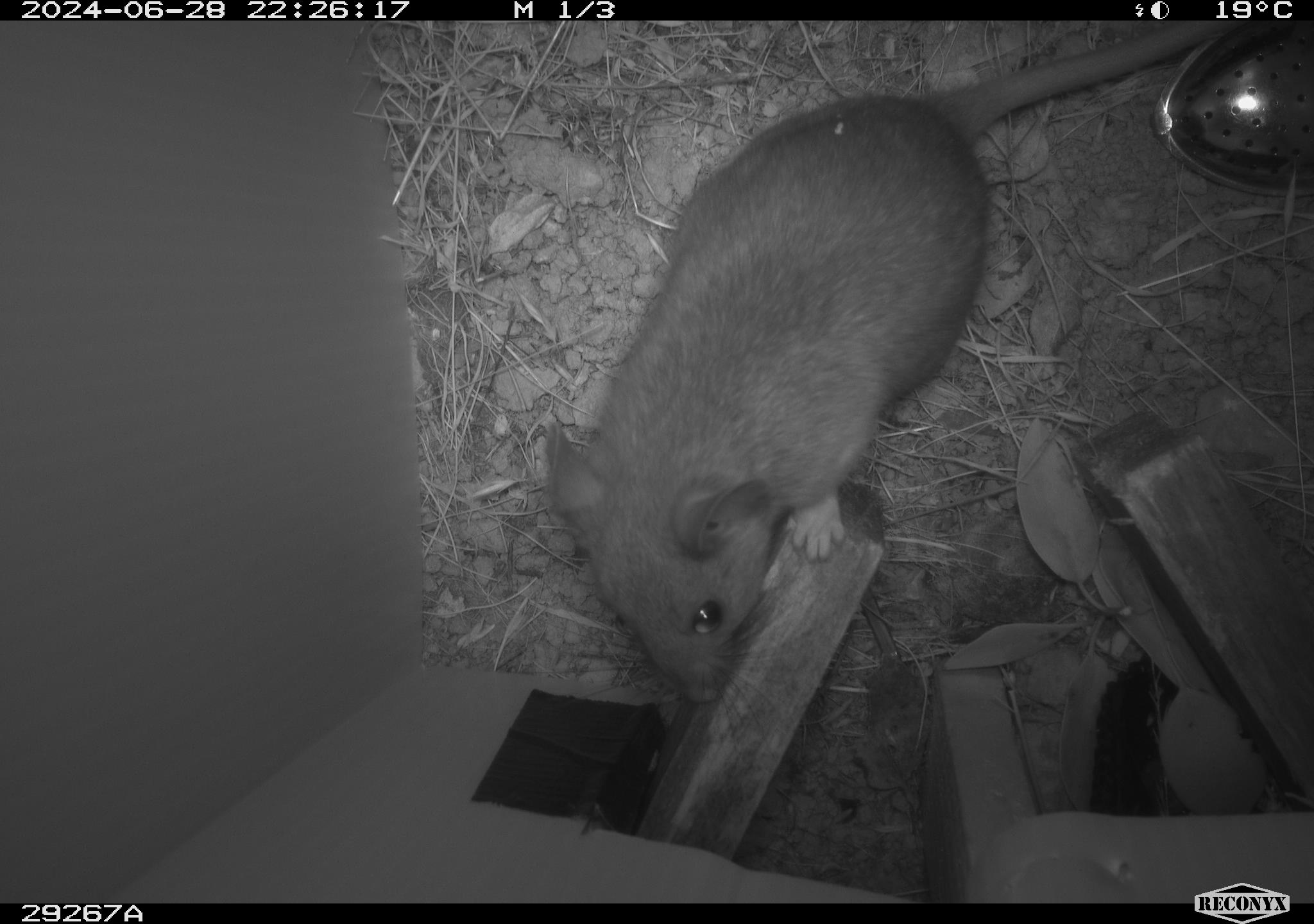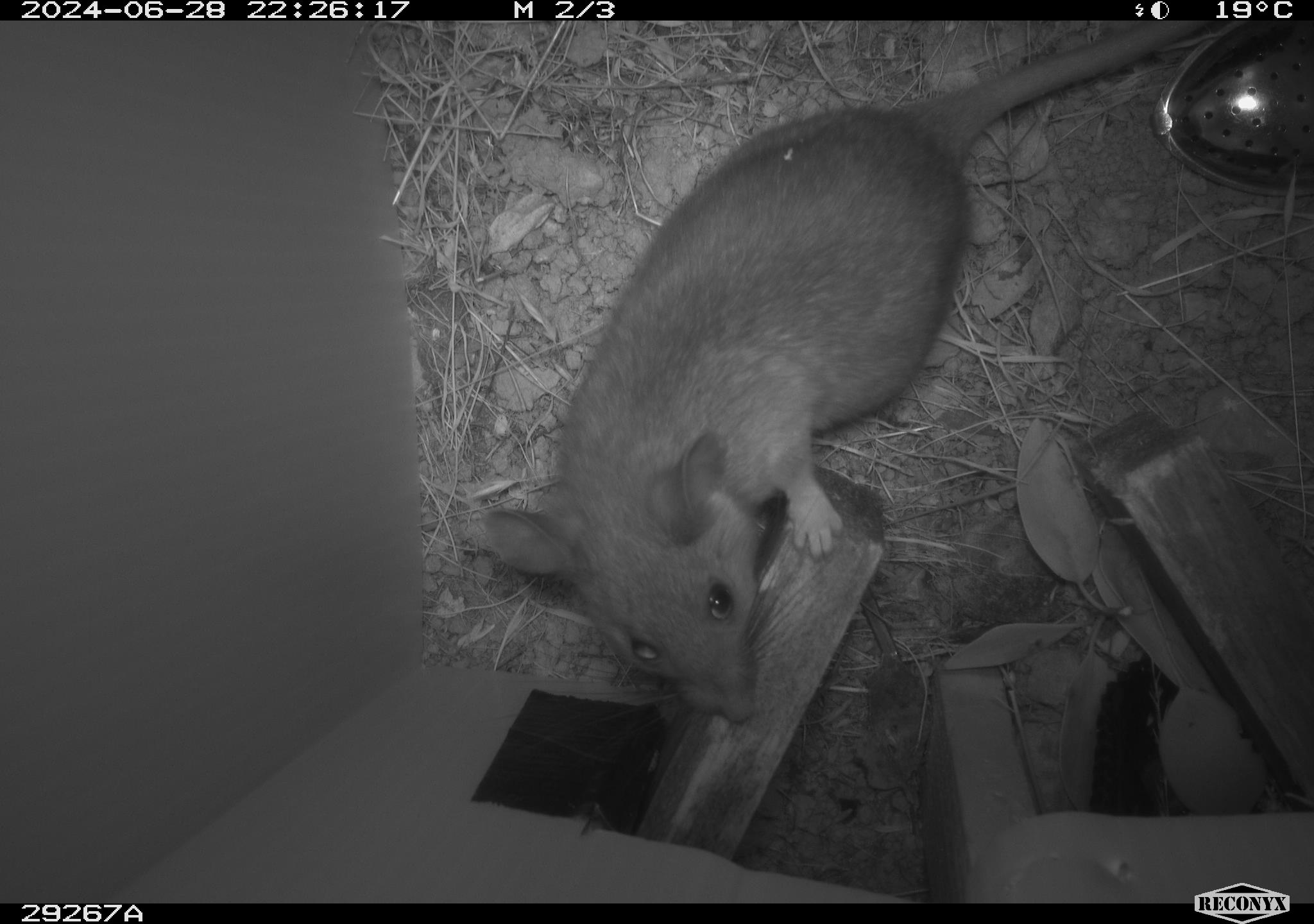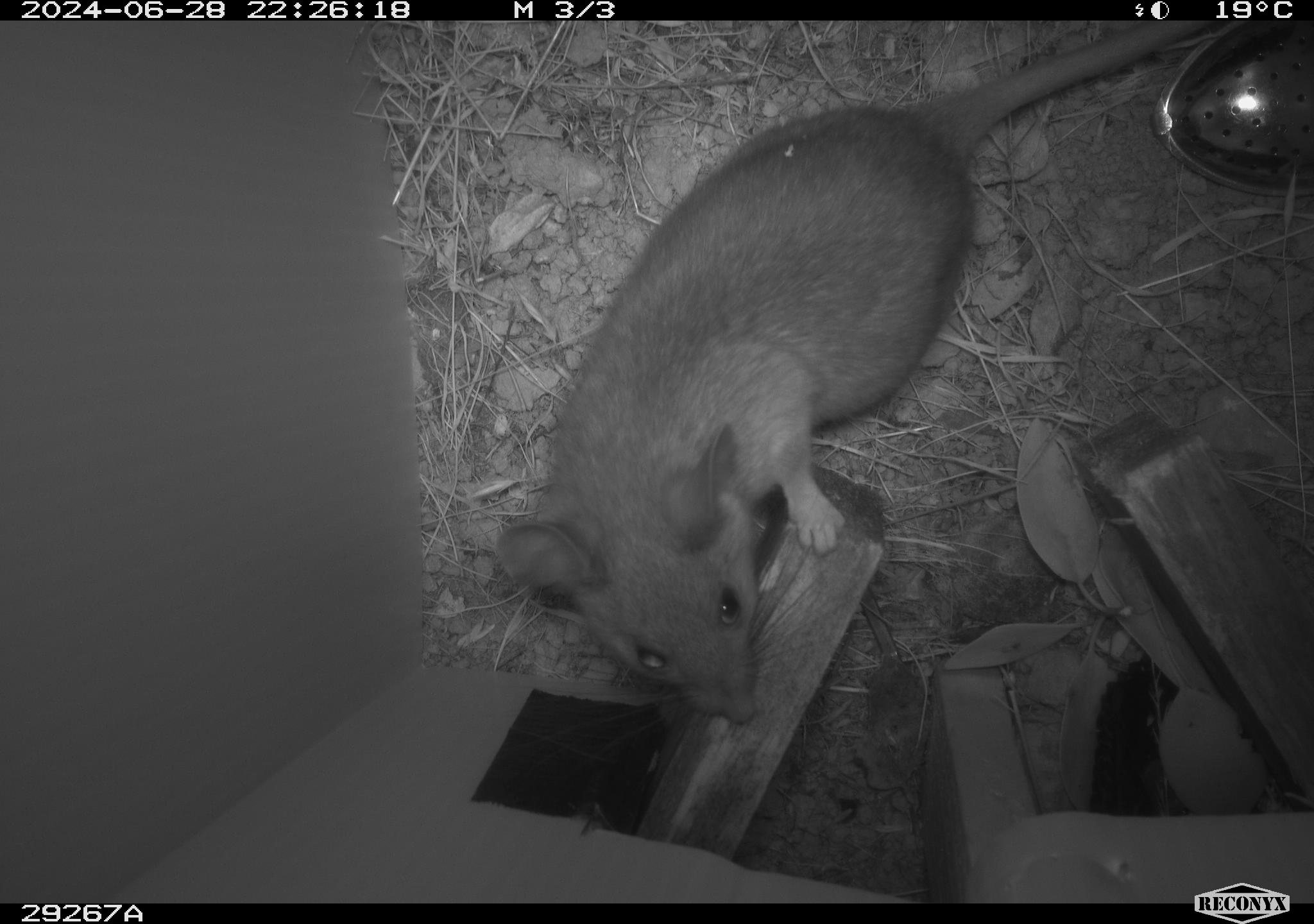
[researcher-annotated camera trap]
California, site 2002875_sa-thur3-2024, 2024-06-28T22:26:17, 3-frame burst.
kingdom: Animalia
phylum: Chordata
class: Mammalia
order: Rodentia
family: Cricetidae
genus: Neotoma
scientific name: Neotoma fuscipes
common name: dusky-footed woodrat